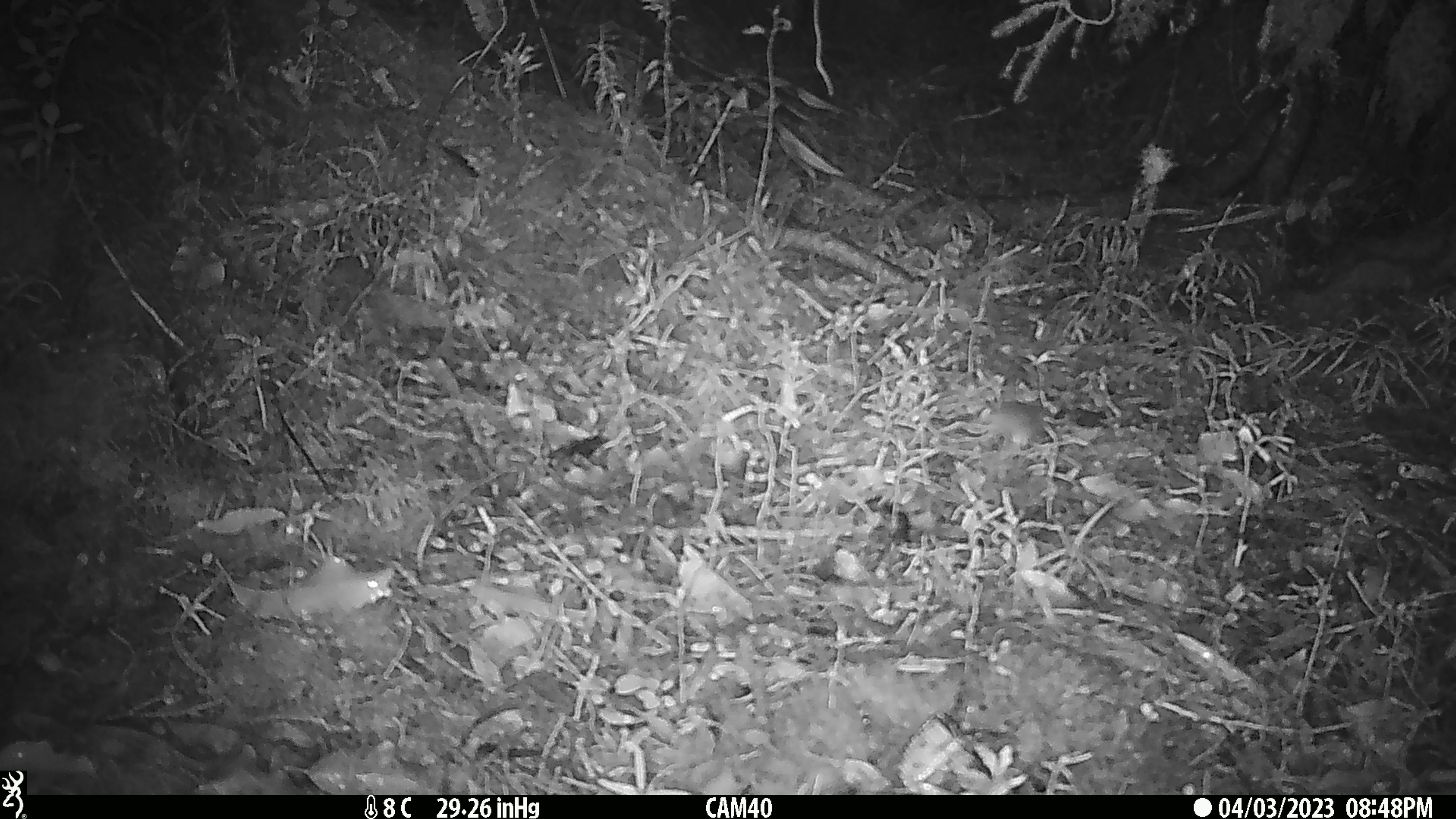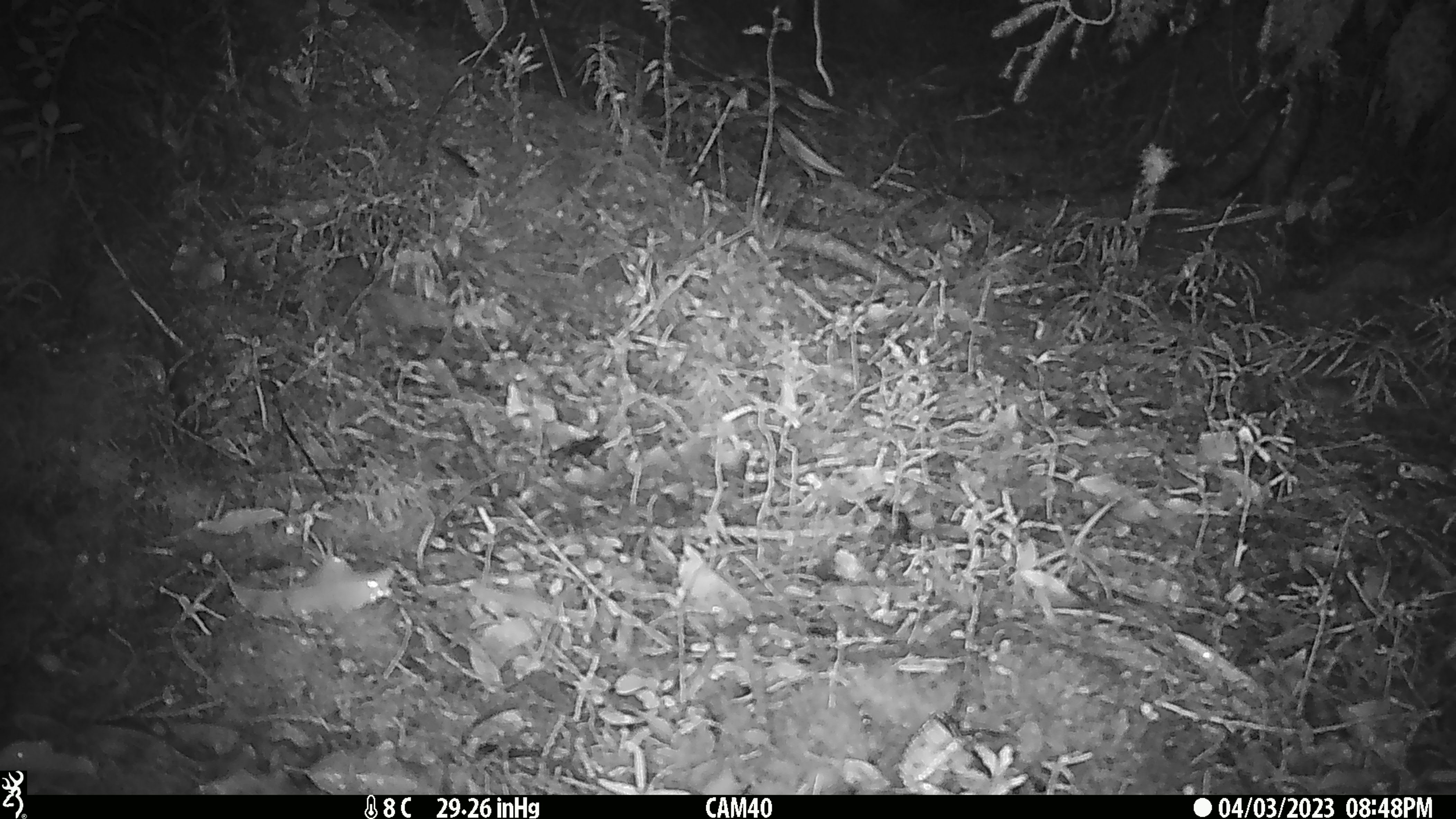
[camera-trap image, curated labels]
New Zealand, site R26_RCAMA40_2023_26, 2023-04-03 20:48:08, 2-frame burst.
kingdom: Animalia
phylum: Chordata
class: Mammalia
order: Rodentia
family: Muridae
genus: Mus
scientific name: Mus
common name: mouse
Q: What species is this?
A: Mouse (Mus).